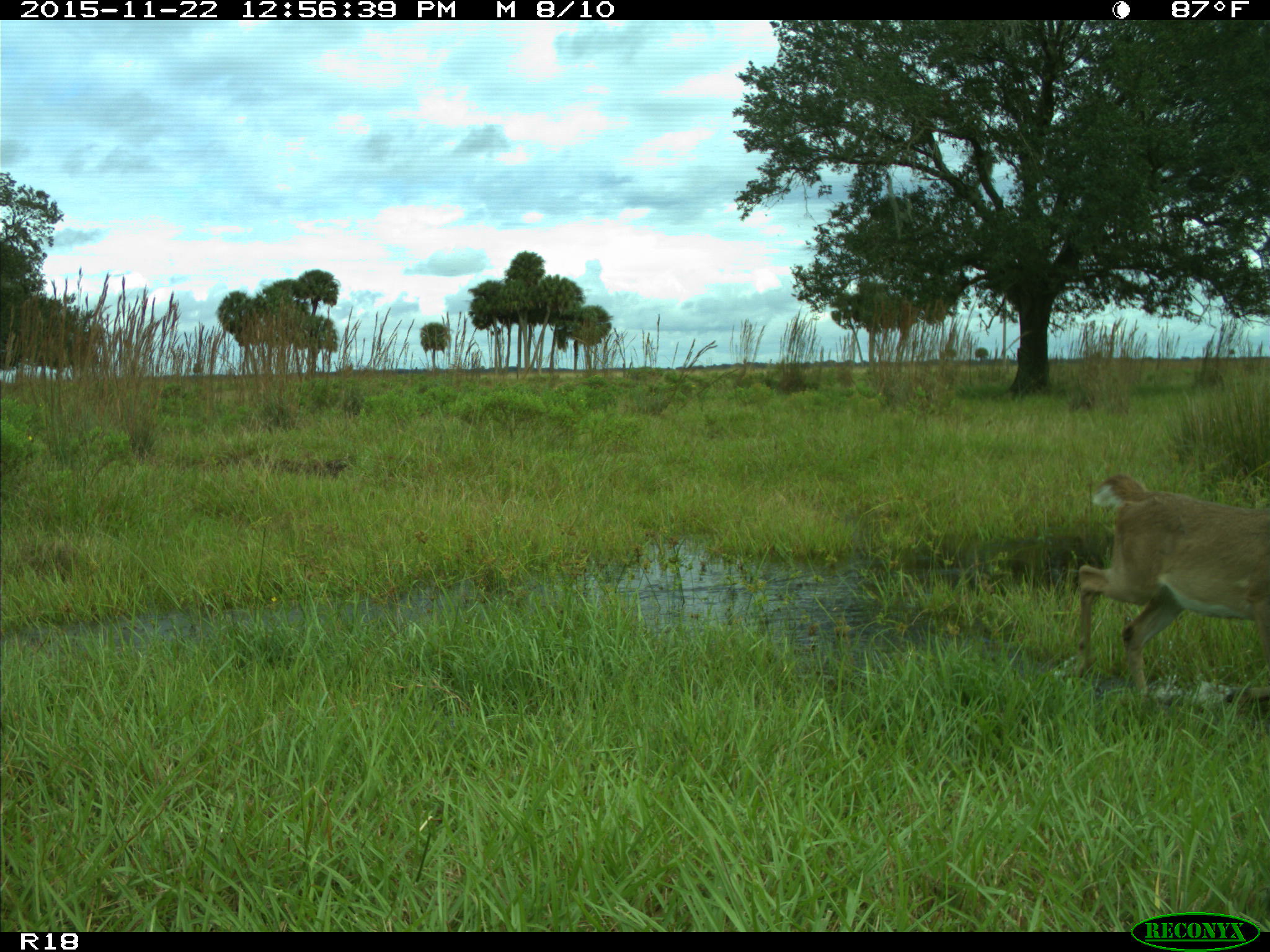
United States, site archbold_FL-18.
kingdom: Animalia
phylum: Chordata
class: Mammalia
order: Artiodactyla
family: Cervidae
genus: Odocoileus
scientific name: Odocoileus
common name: deer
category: unidentified deer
Unidentified deer (deer) (Odocoileus).